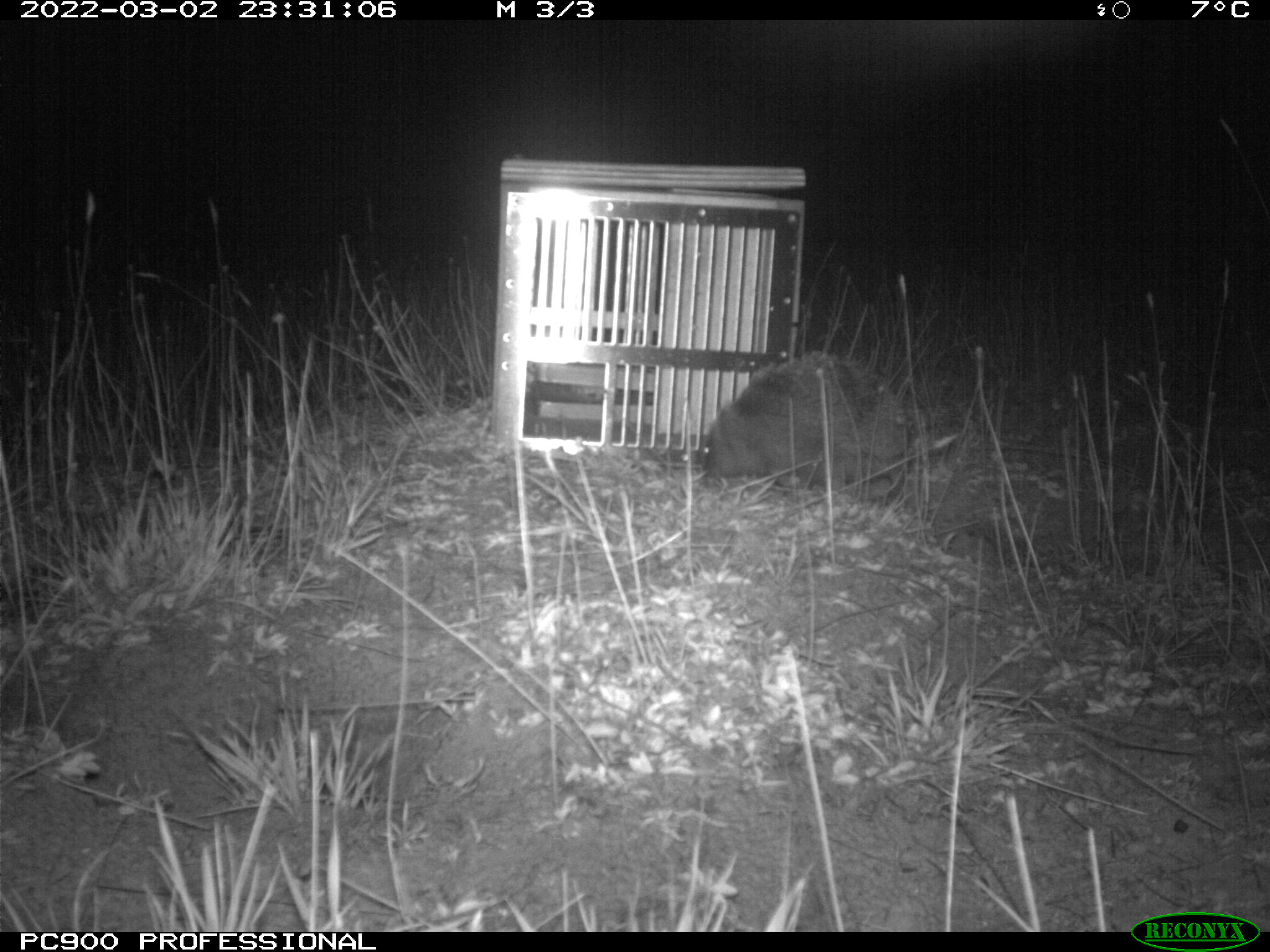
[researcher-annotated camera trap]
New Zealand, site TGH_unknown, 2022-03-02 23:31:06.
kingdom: Animalia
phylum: Chordata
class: Mammalia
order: Eulipotyphla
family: Erinaceidae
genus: Erinaceus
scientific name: Erinaceus europaeus europaeus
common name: european hedgehog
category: hedgehog